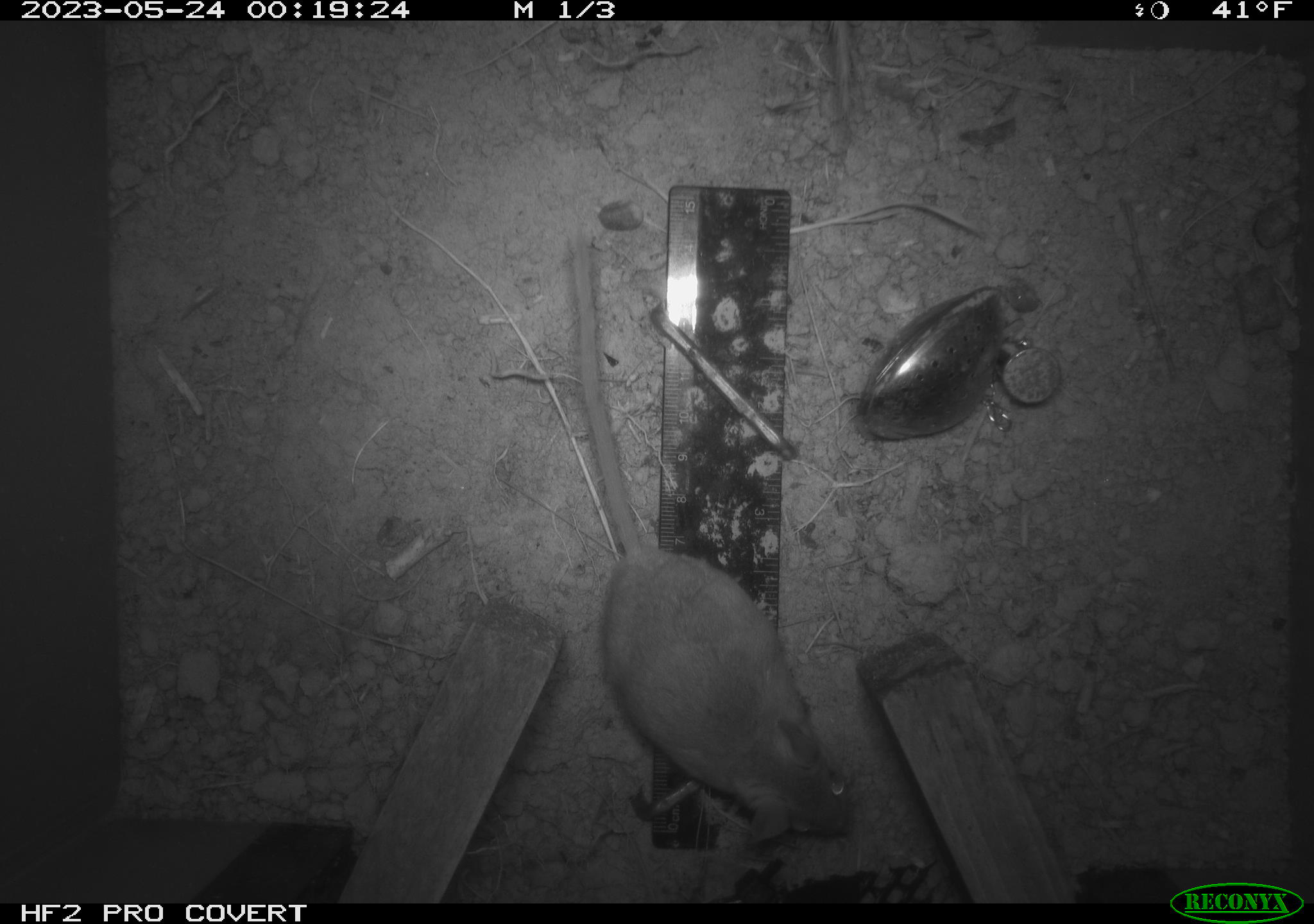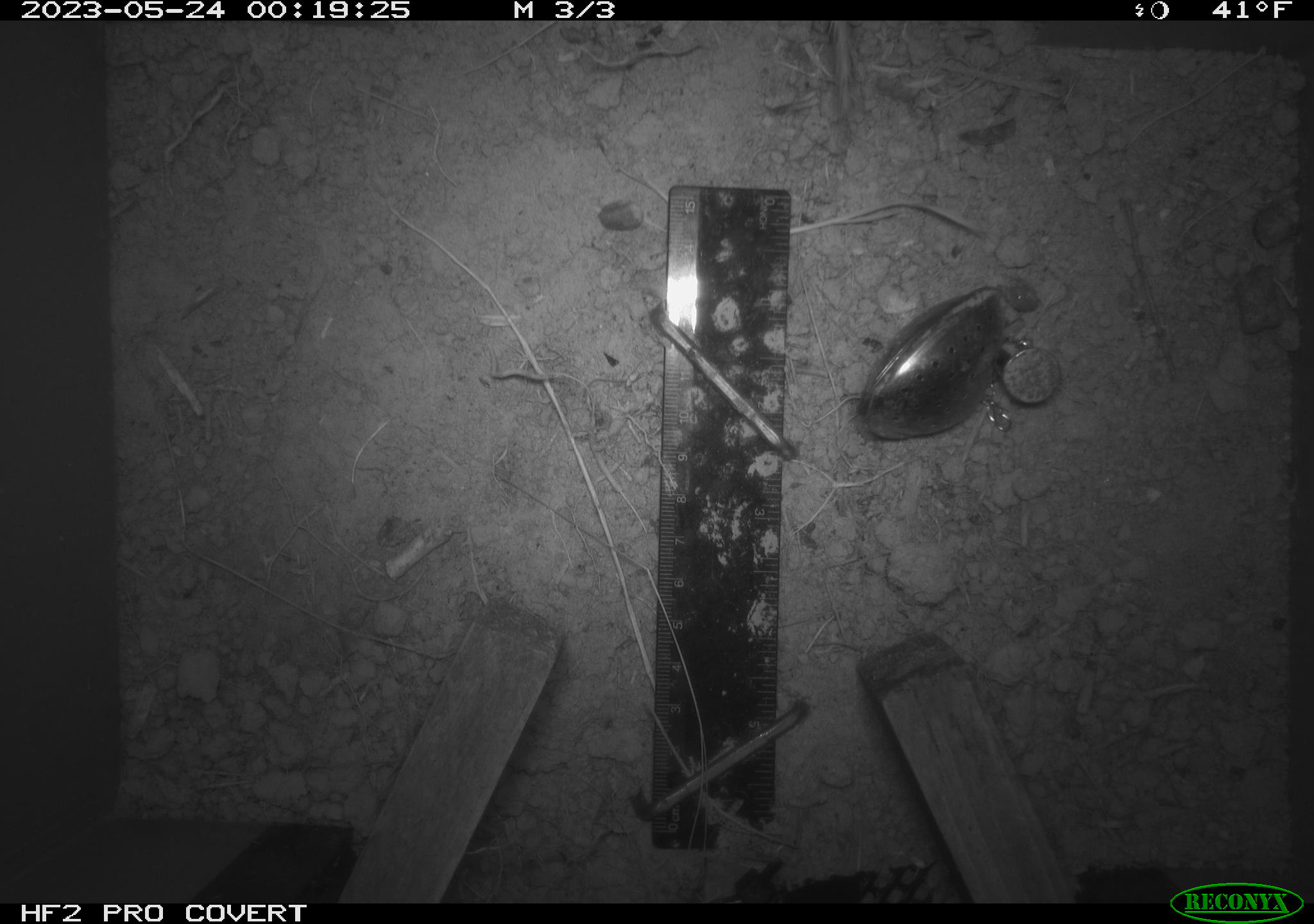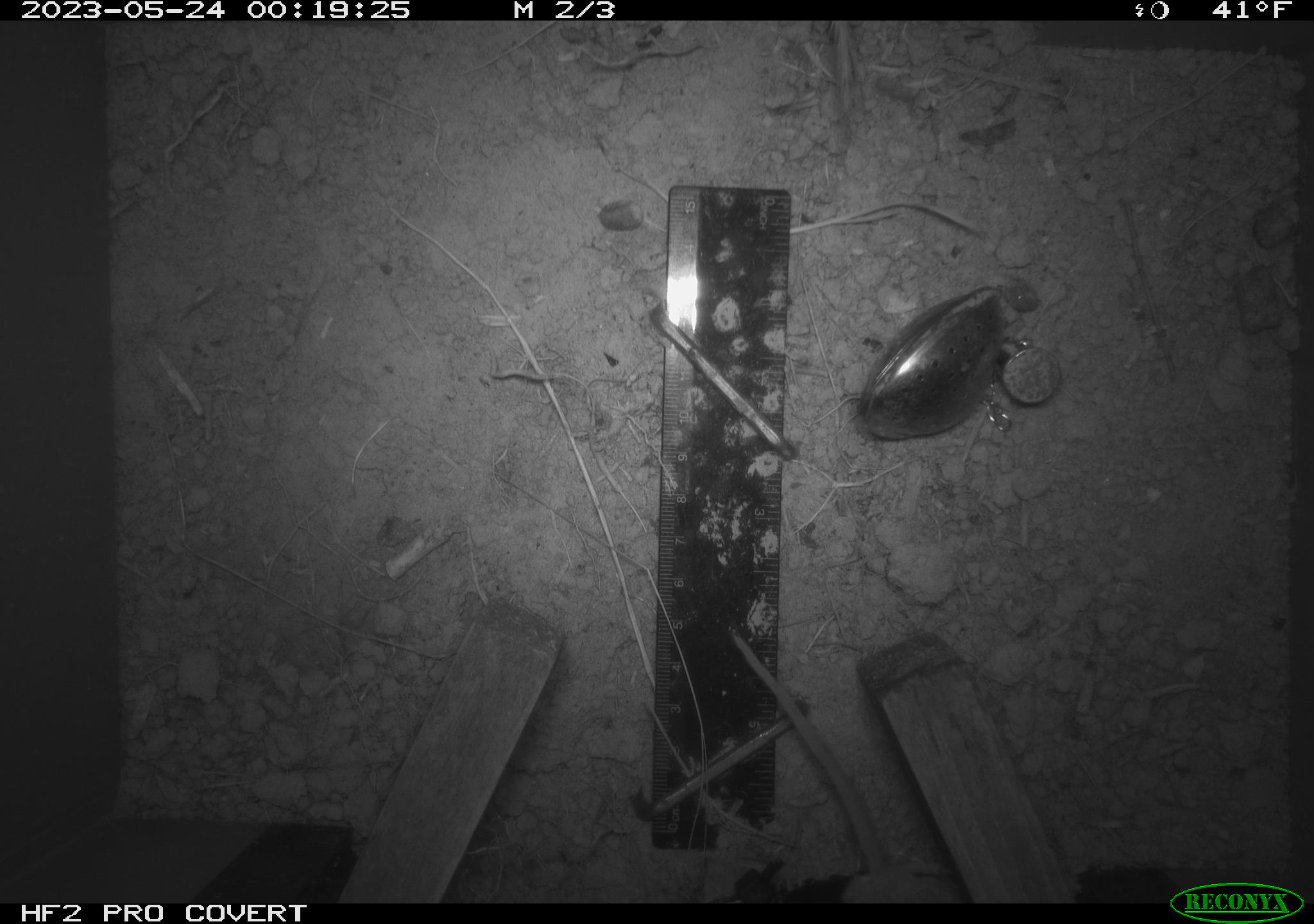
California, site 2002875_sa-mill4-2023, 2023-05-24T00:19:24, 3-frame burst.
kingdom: Animalia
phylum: Chordata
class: Mammalia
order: Rodentia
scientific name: Rodentia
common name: mouse species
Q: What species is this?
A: Mouse species (Rodentia).